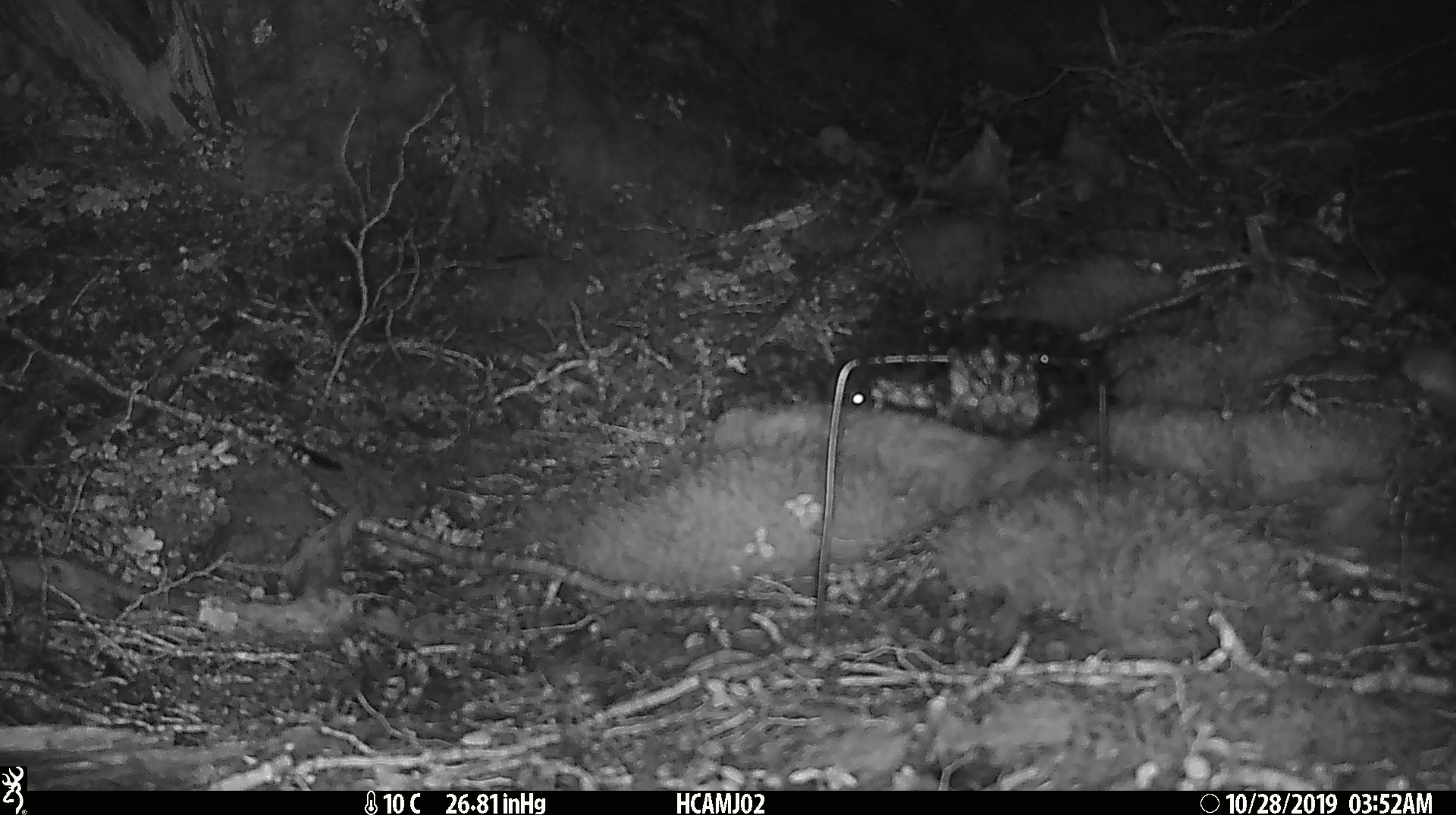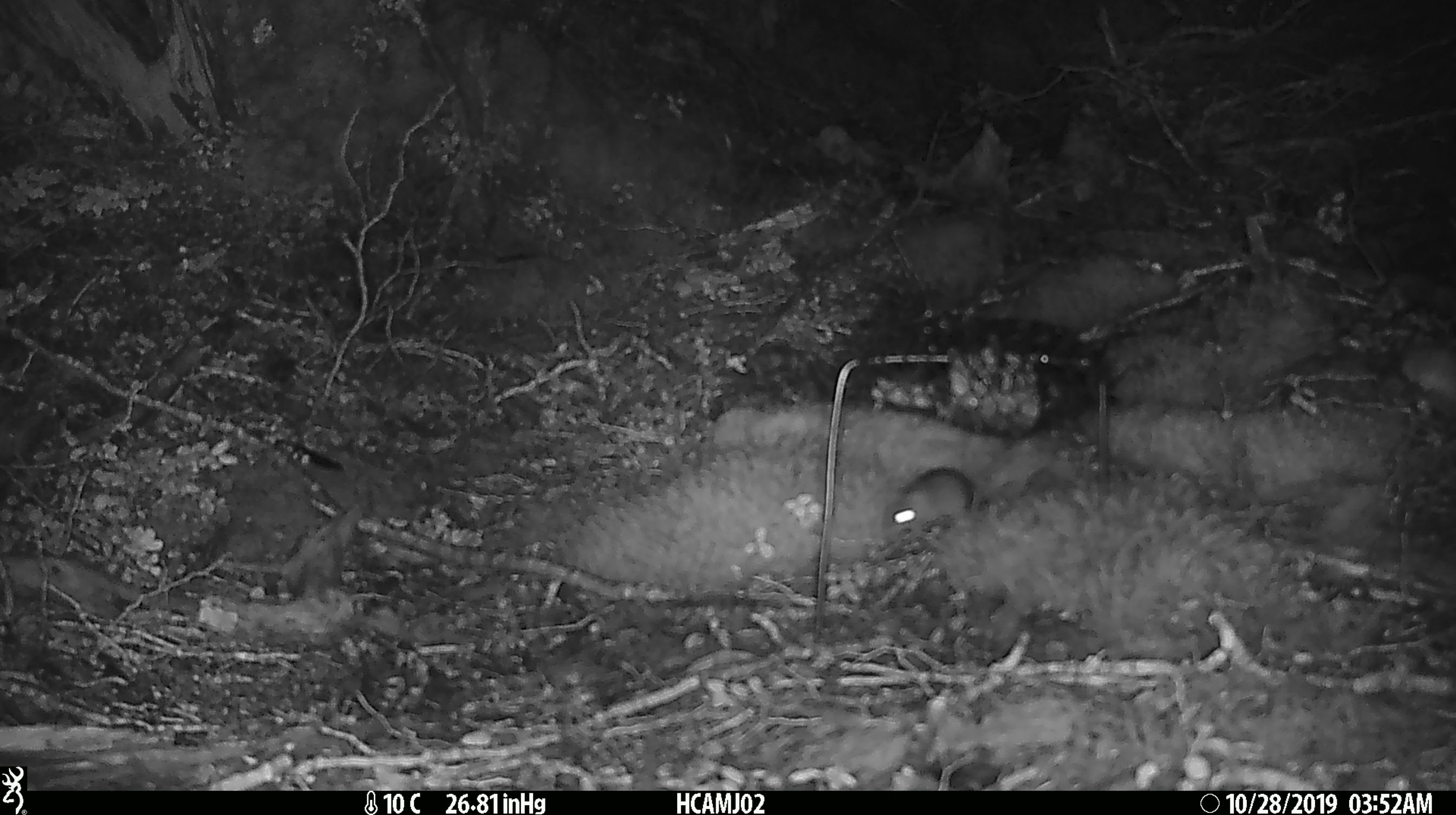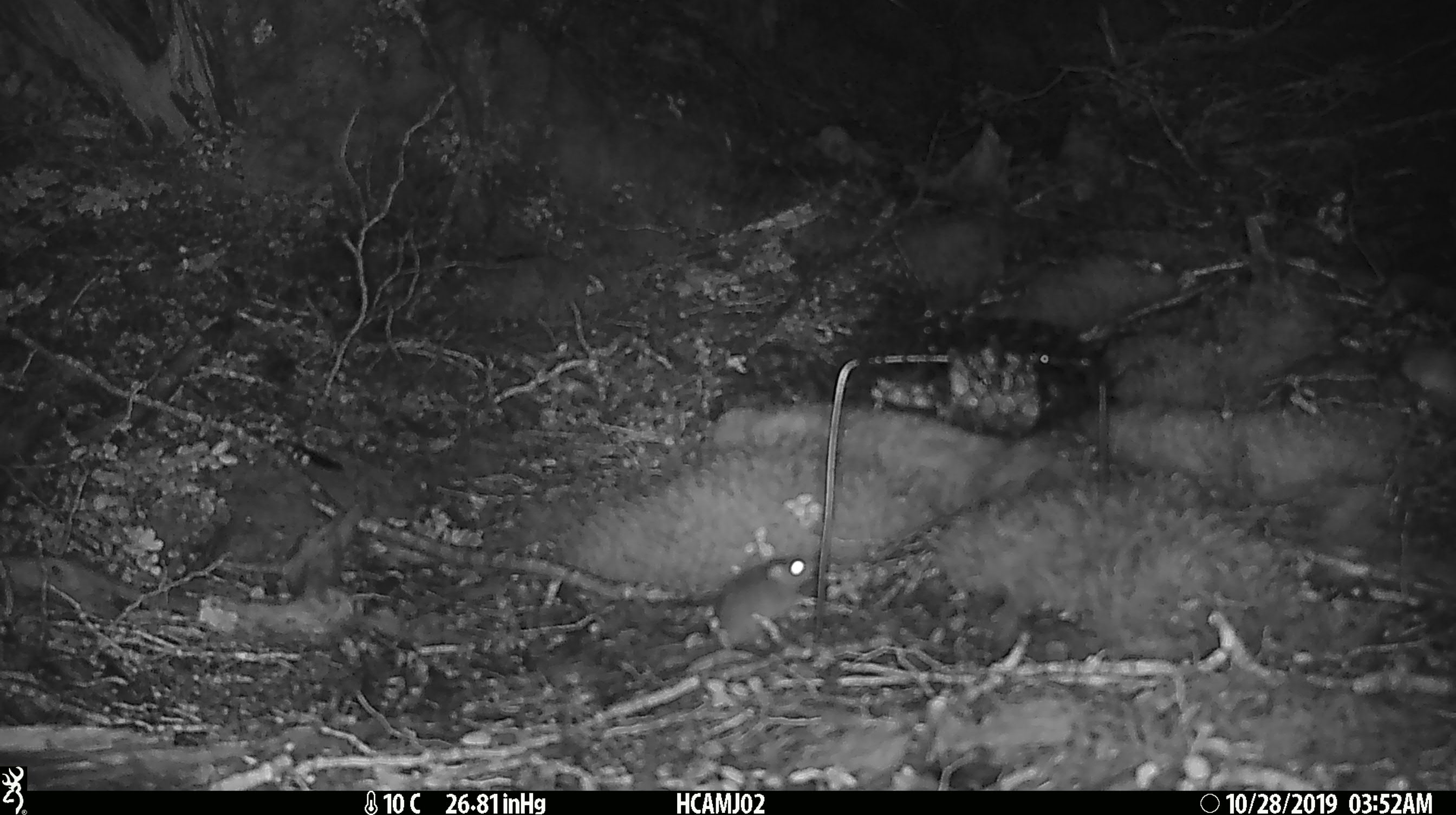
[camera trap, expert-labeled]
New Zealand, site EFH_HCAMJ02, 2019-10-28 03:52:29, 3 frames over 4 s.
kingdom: Animalia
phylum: Chordata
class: Mammalia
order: Rodentia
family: Muridae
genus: Mus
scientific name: Mus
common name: mouse